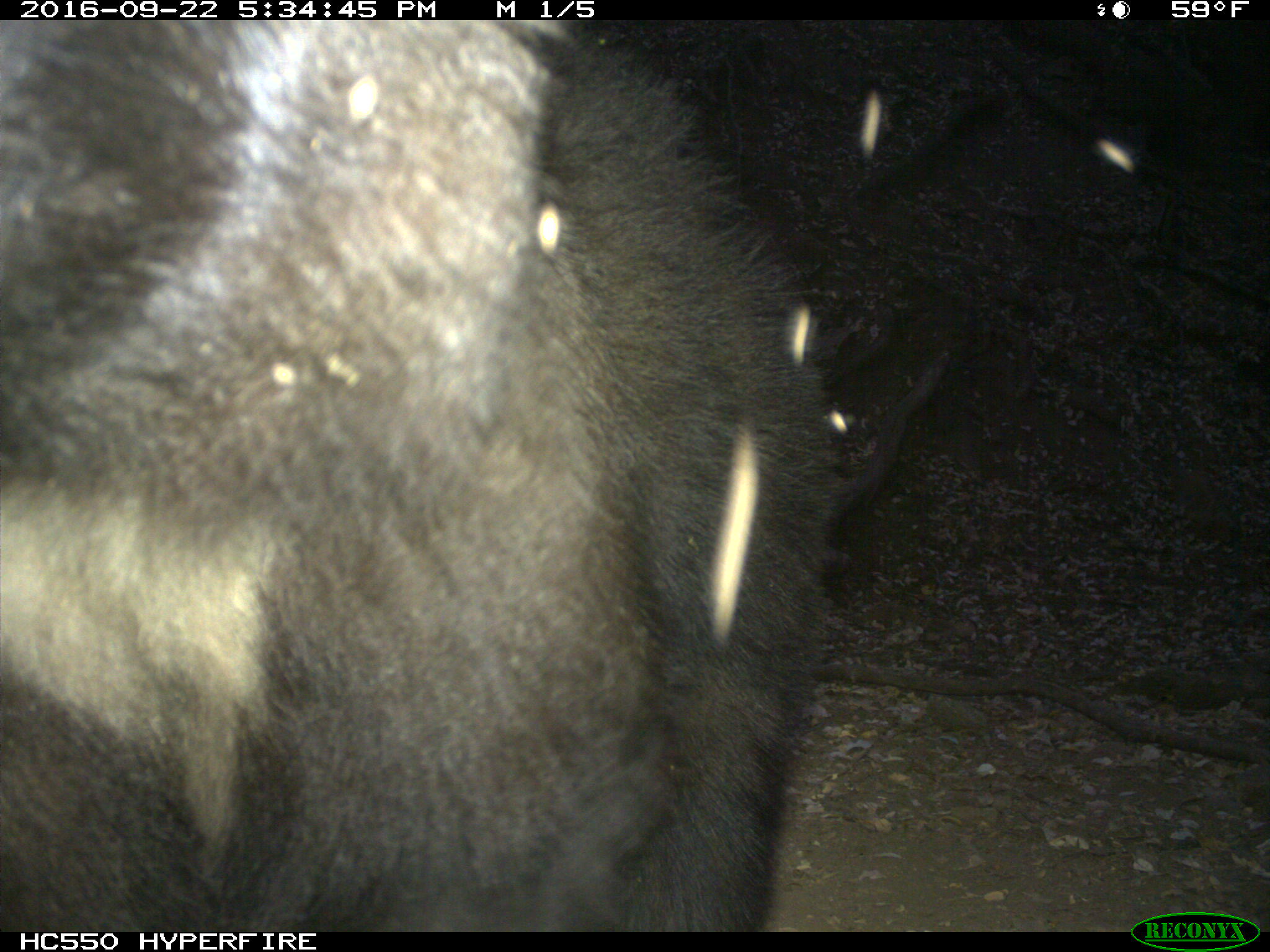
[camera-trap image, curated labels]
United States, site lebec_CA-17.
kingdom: Animalia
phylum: Chordata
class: Mammalia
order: Carnivora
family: Ursidae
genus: Ursus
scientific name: Ursus americanus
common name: american black bear